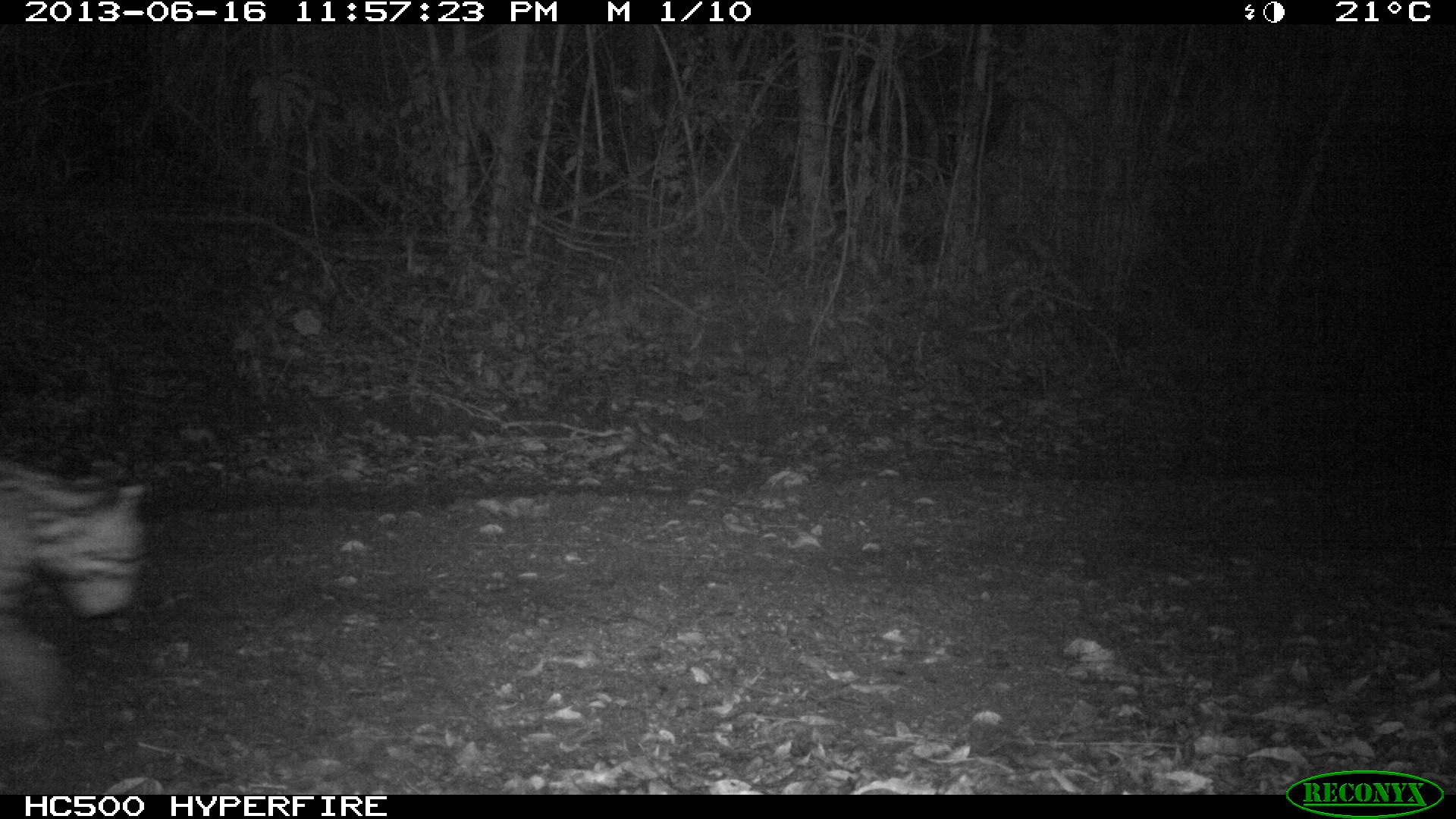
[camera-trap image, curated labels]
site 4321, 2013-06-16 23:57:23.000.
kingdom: Animalia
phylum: Chordata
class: Mammalia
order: Carnivora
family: Felidae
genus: Leopardus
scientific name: Leopardus pardalis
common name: ocelot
Leopardus pardalis (ocelot), count 1, sex male.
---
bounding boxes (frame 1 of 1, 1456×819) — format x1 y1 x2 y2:
leopardus pardalis: 0 455 147 738